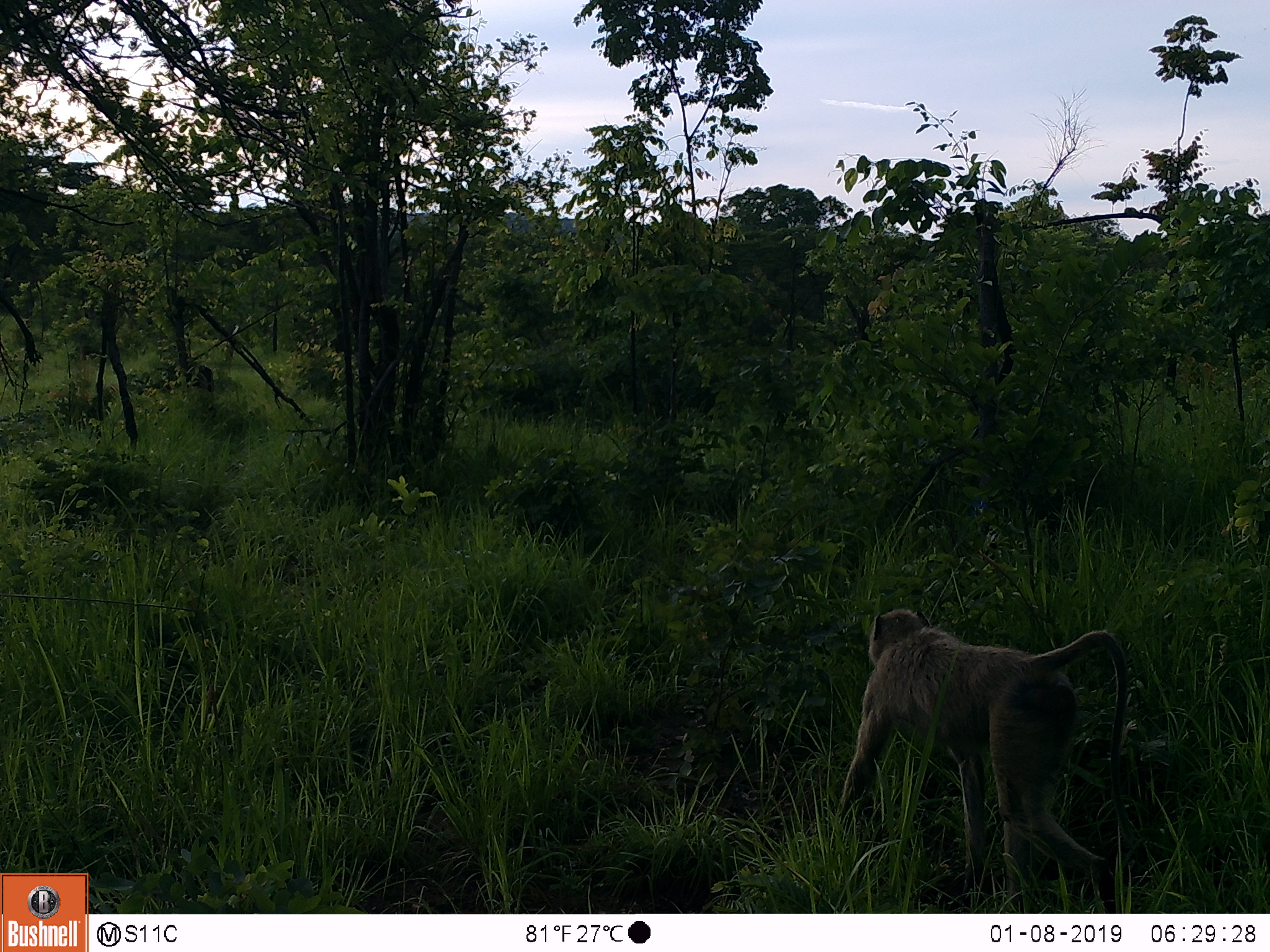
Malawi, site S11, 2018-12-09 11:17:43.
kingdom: Animalia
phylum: Chordata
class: Mammalia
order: Primates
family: Cercopithecidae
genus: Papio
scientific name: Papio cynocephalus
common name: yellow baboon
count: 1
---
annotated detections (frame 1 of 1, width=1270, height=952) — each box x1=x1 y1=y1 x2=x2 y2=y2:
yellow baboon: x1=816 y1=583 x2=1157 y2=905